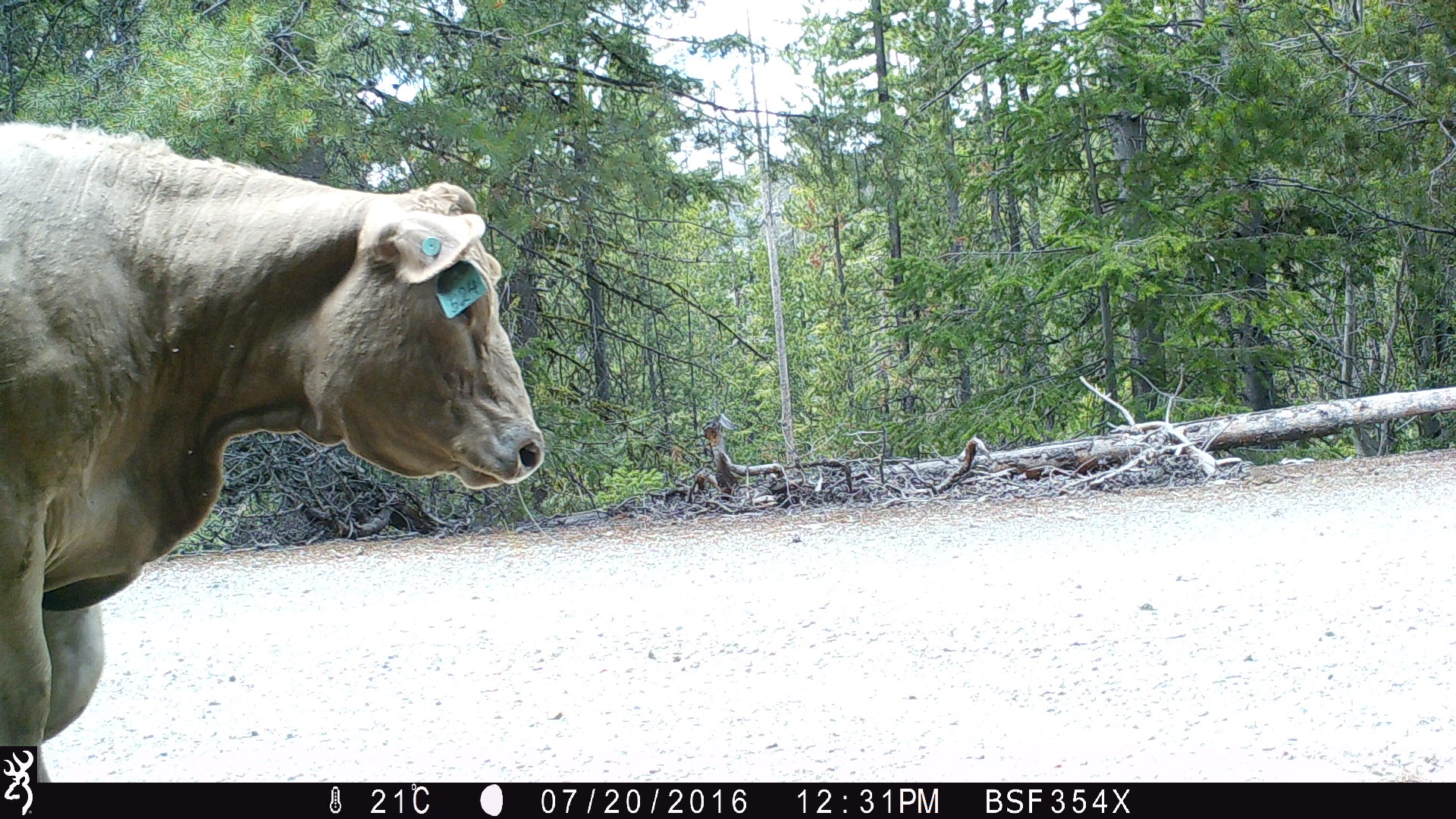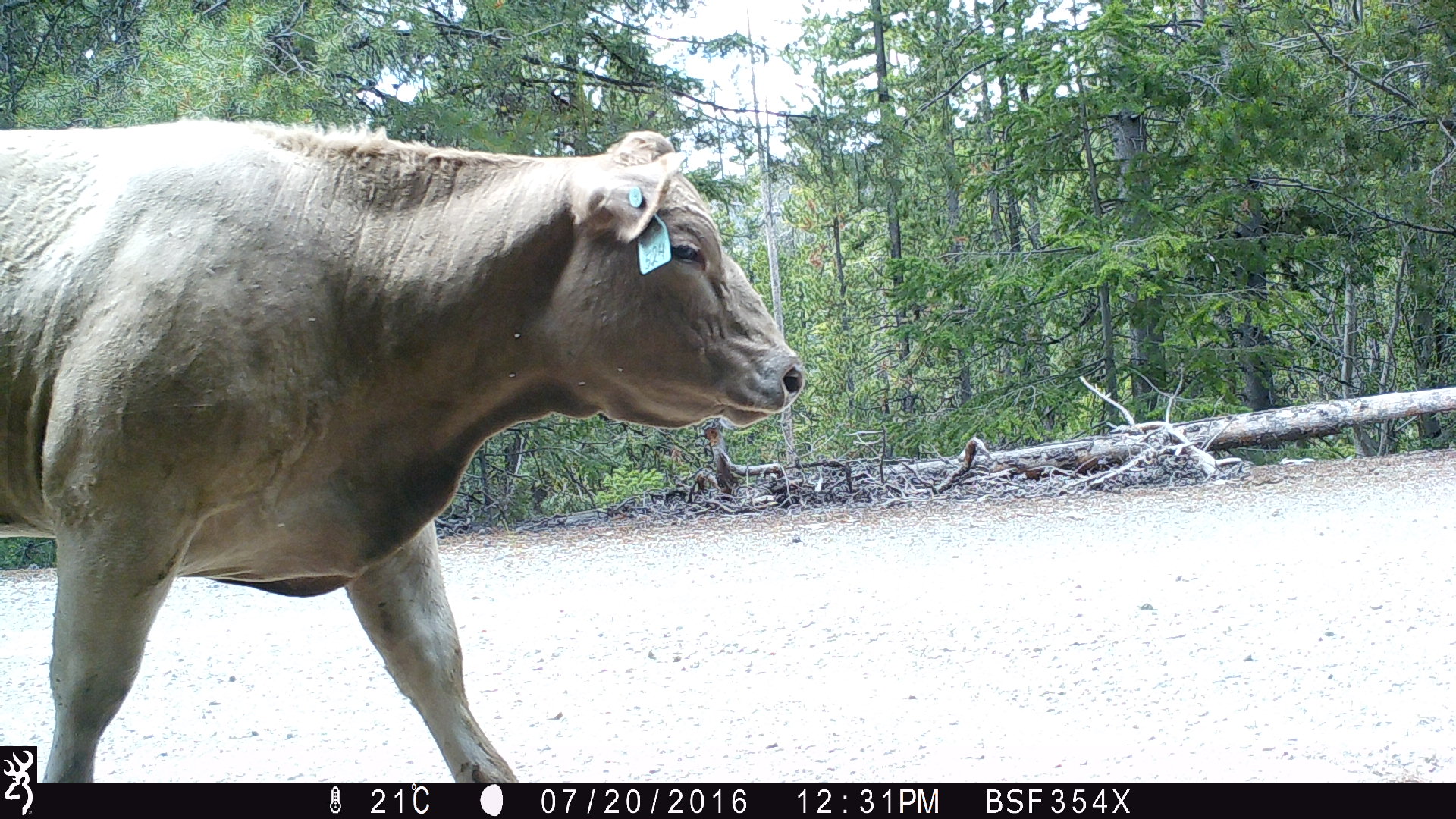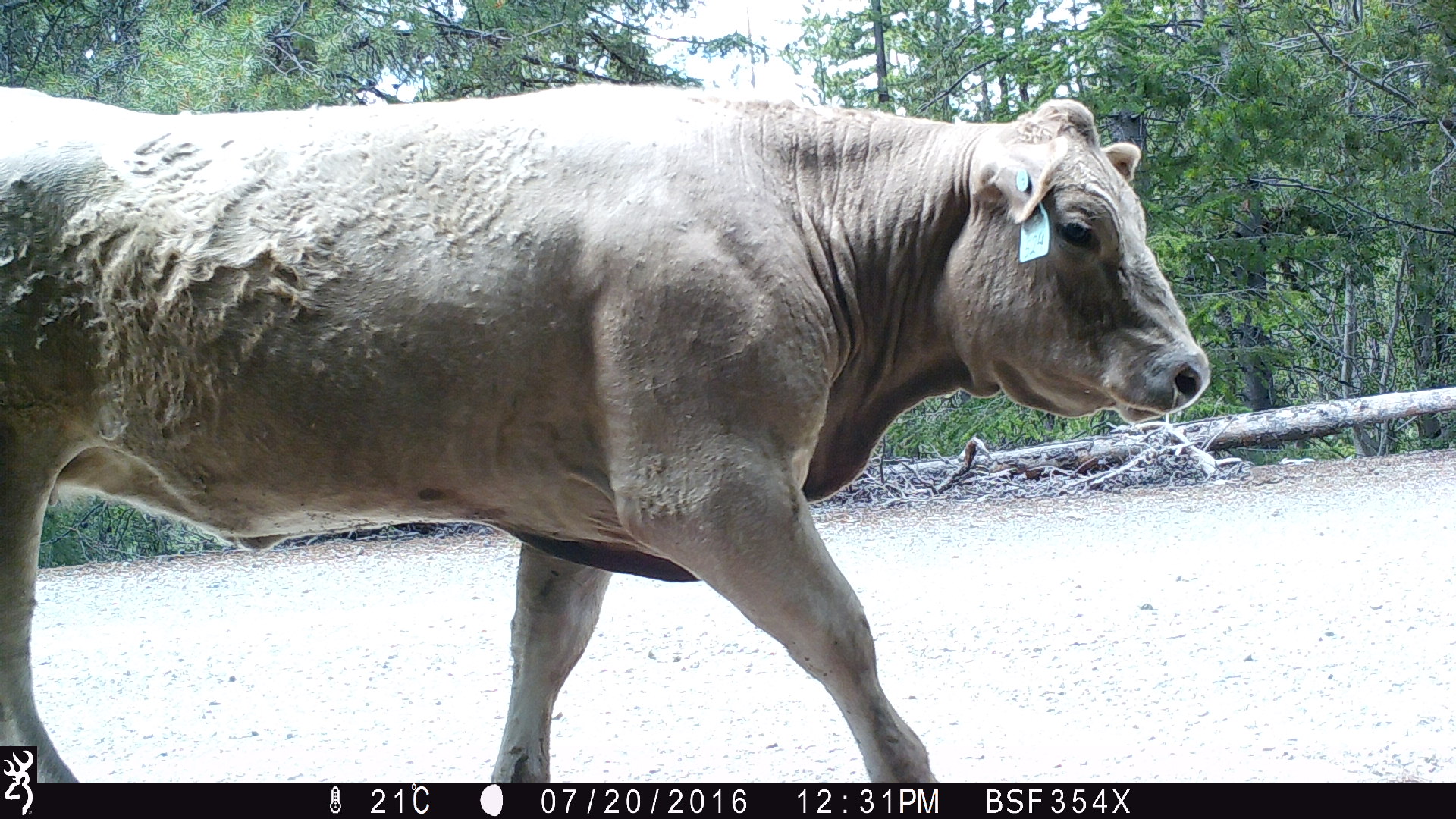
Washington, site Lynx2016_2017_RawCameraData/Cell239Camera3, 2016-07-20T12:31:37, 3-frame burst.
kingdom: Animalia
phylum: Chordata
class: Mammalia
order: Artiodactyla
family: Bovidae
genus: Bos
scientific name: Bos taurus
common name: domestic cattle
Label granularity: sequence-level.